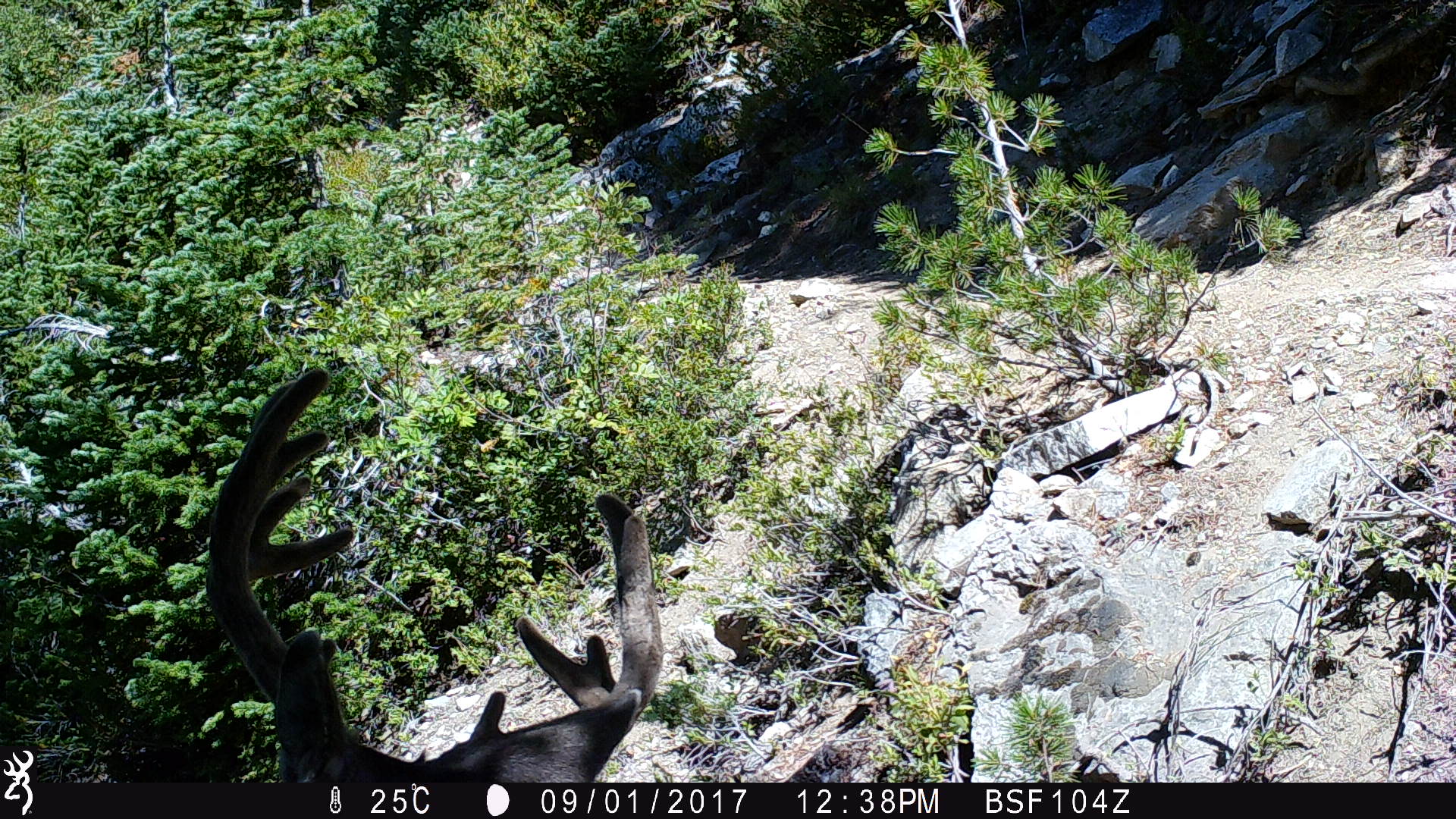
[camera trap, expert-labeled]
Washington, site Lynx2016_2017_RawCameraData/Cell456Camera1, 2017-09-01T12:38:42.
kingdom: Animalia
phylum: Chordata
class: Mammalia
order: Artiodactyla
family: Cervidae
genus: Odocoileus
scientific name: Odocoileus hemionus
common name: mule deer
Odocoileus hemionus (mule deer). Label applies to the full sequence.